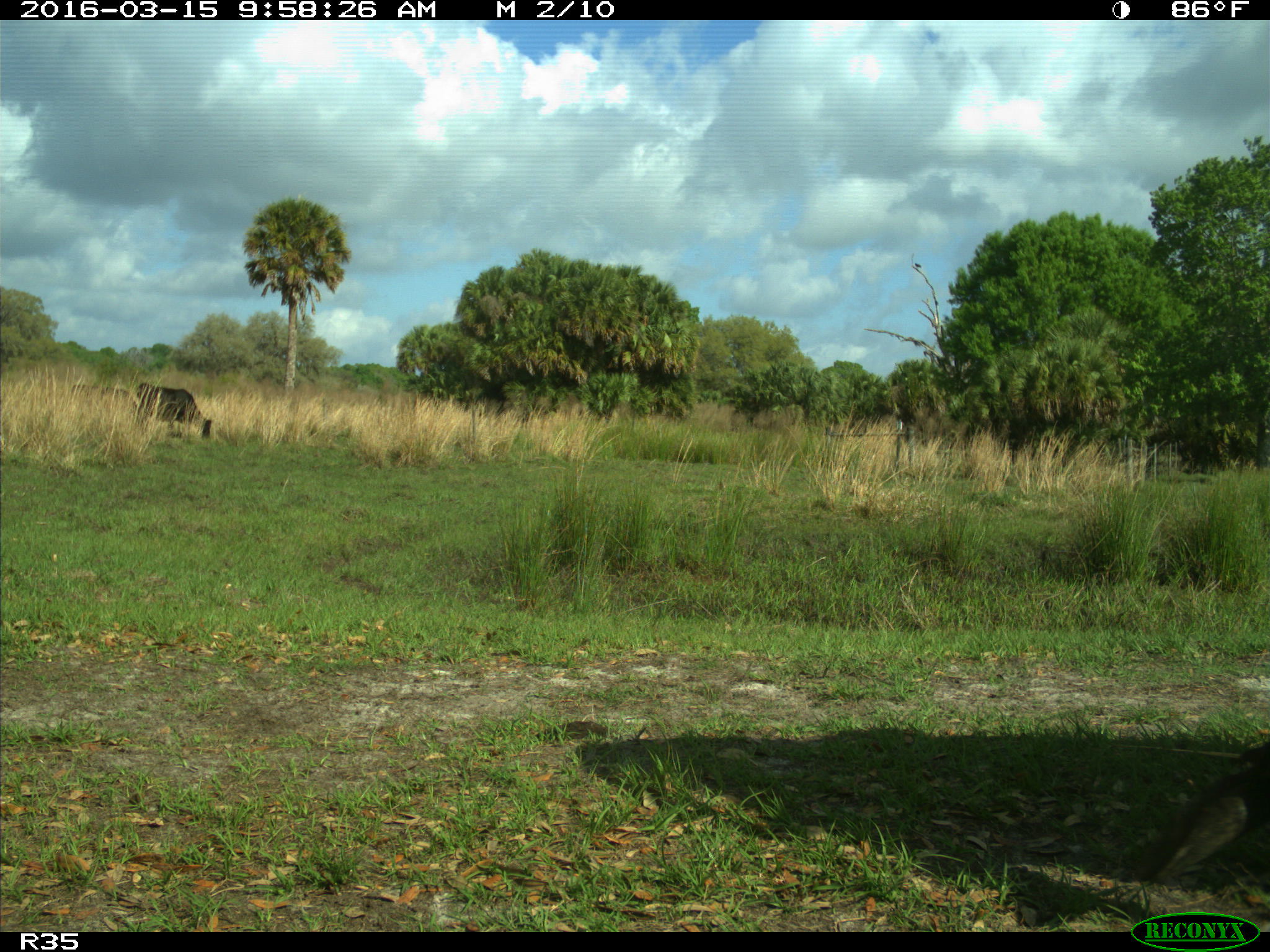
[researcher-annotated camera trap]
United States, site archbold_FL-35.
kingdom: Animalia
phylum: Chordata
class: Mammalia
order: Artiodactyla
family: Bovidae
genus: Bos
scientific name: Bos taurus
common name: domestic cow